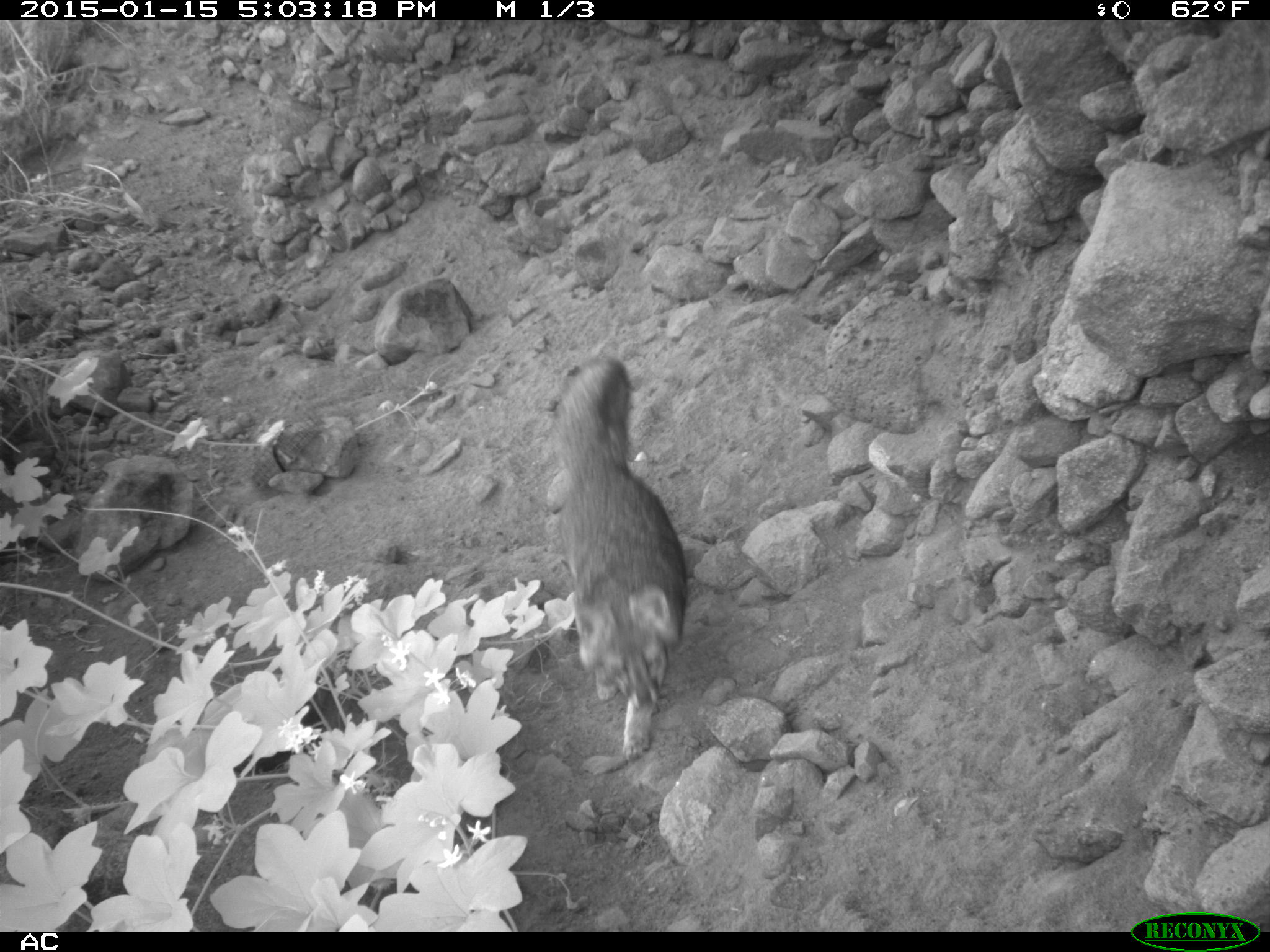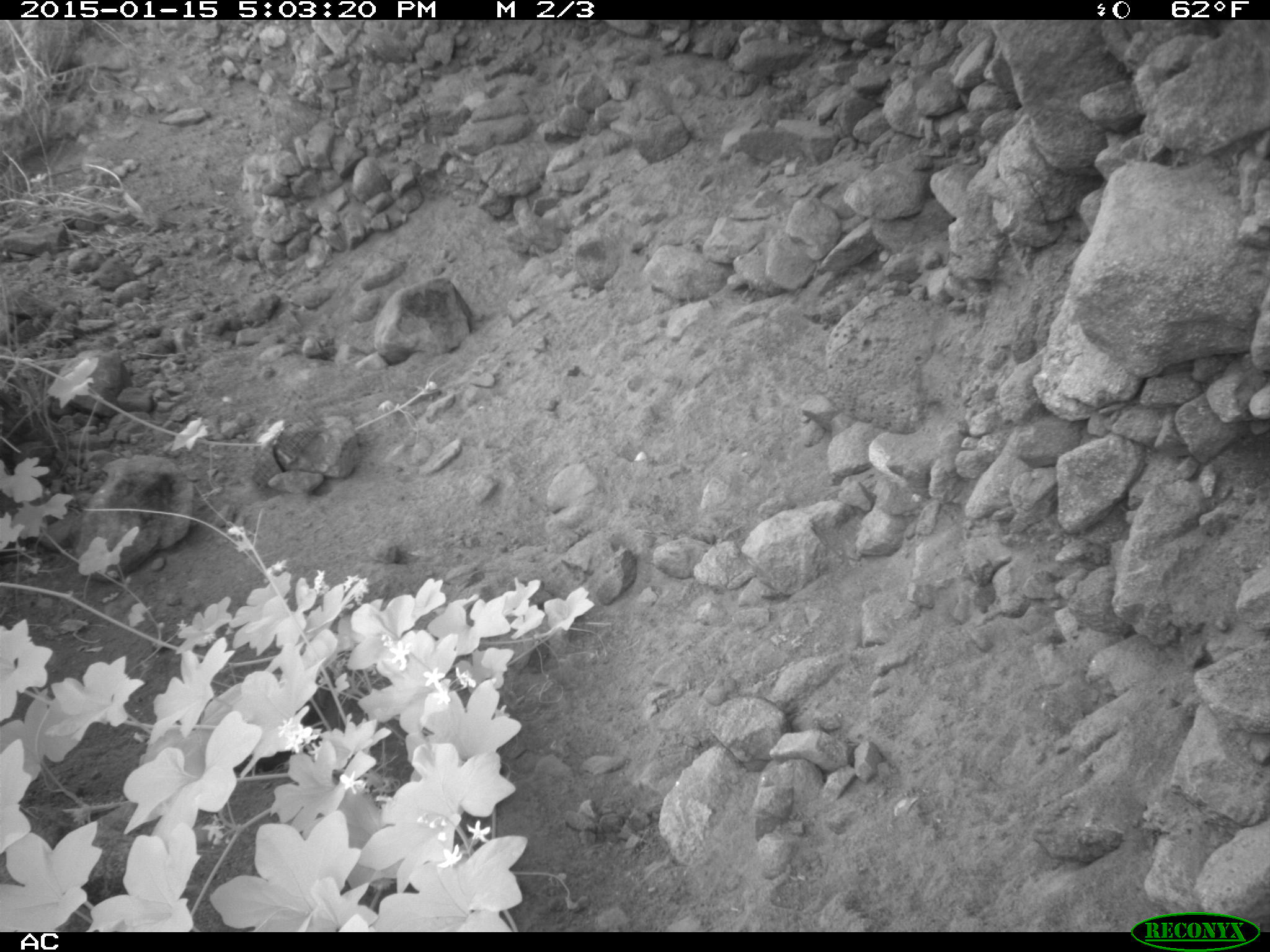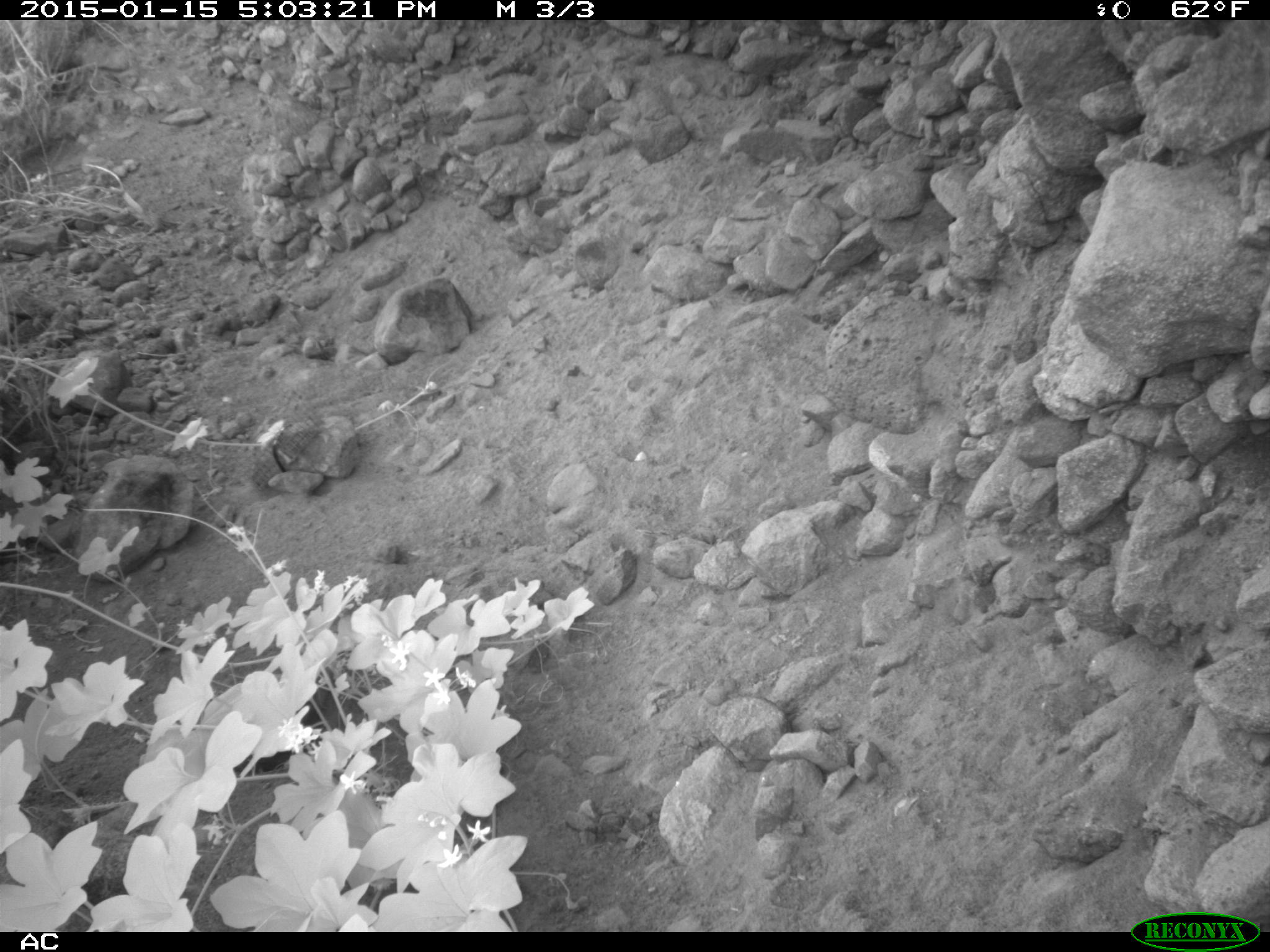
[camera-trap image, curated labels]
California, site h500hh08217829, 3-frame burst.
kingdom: Animalia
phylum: Chordata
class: Mammalia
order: Carnivora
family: Canidae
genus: Urocyon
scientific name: Urocyon littoralis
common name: island fox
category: fox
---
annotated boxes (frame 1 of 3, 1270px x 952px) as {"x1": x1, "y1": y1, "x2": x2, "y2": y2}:
fox: {"x1": 548, "y1": 354, "x2": 686, "y2": 762}